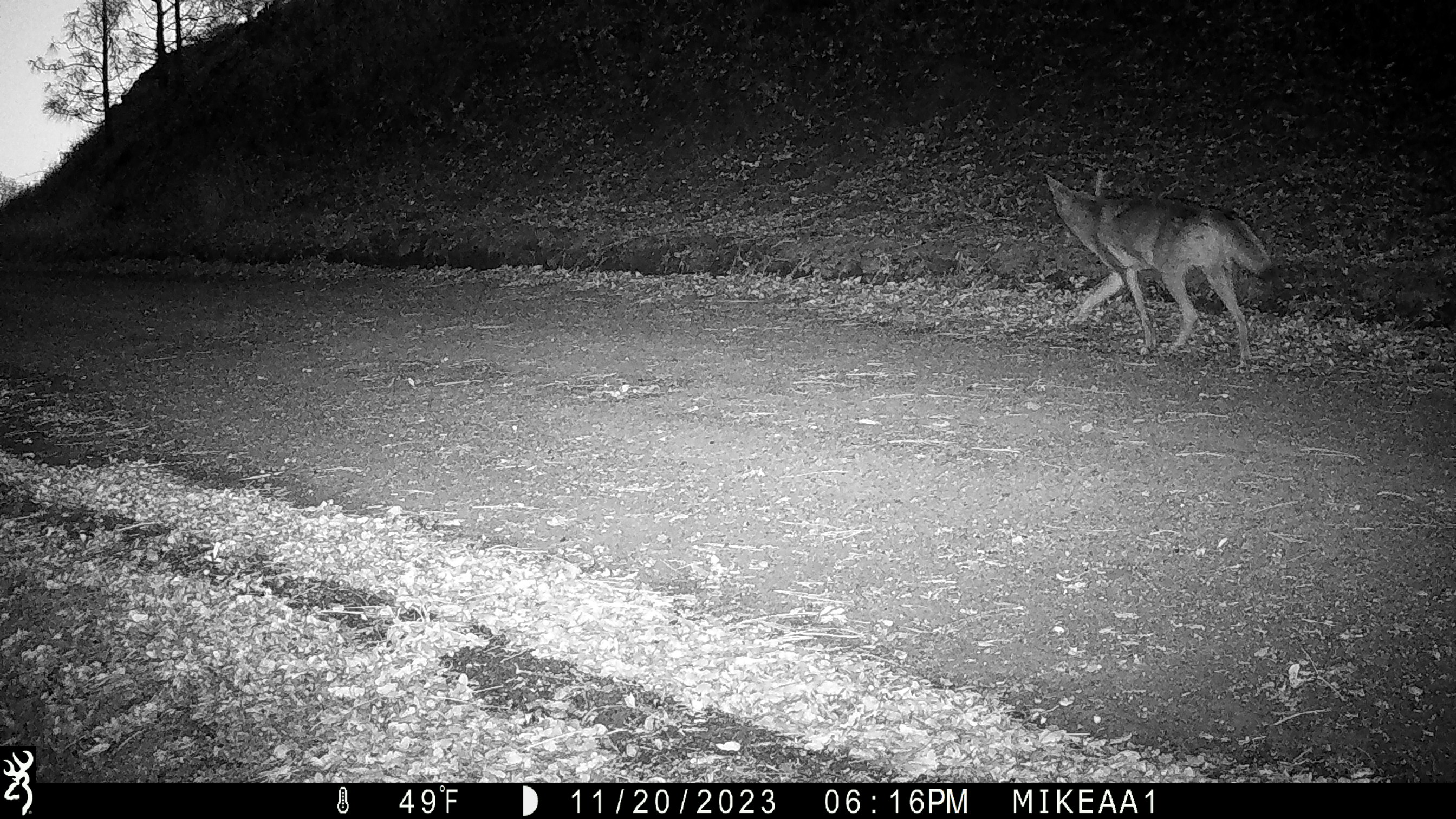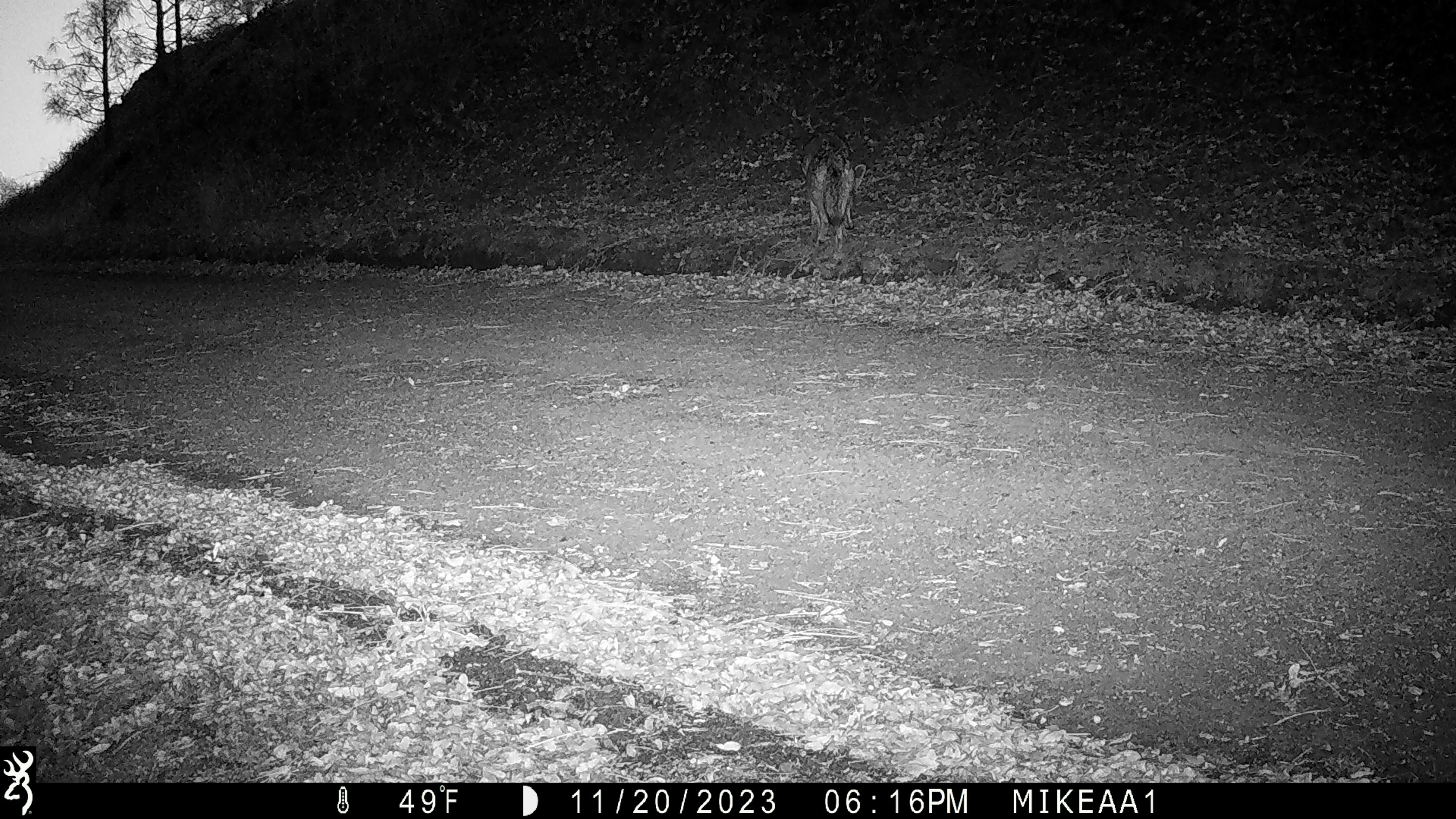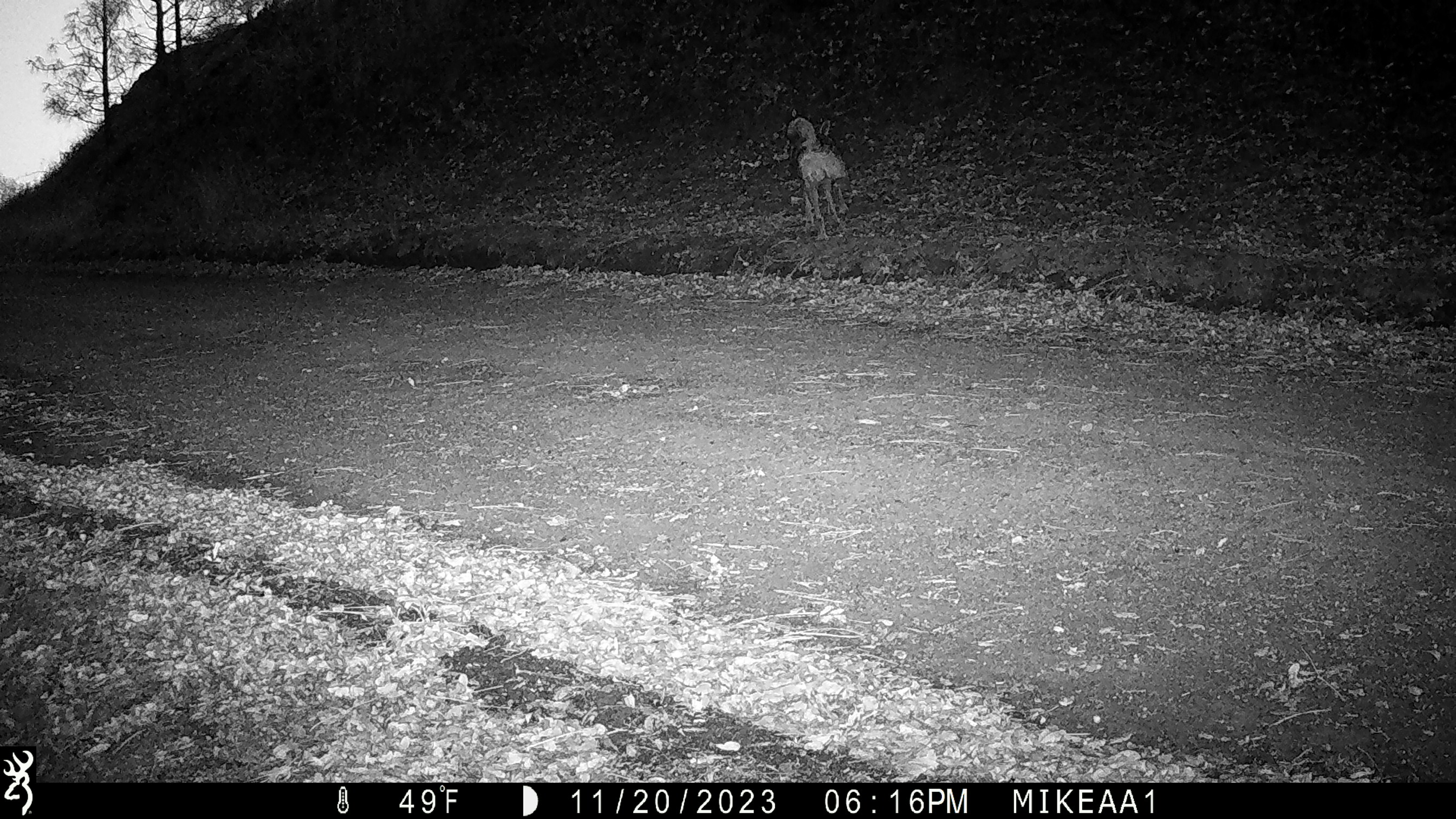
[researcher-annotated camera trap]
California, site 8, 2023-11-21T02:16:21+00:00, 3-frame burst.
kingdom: Animalia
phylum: Chordata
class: Mammalia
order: Carnivora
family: Canidae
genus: Canis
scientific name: Canis latrans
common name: coyote